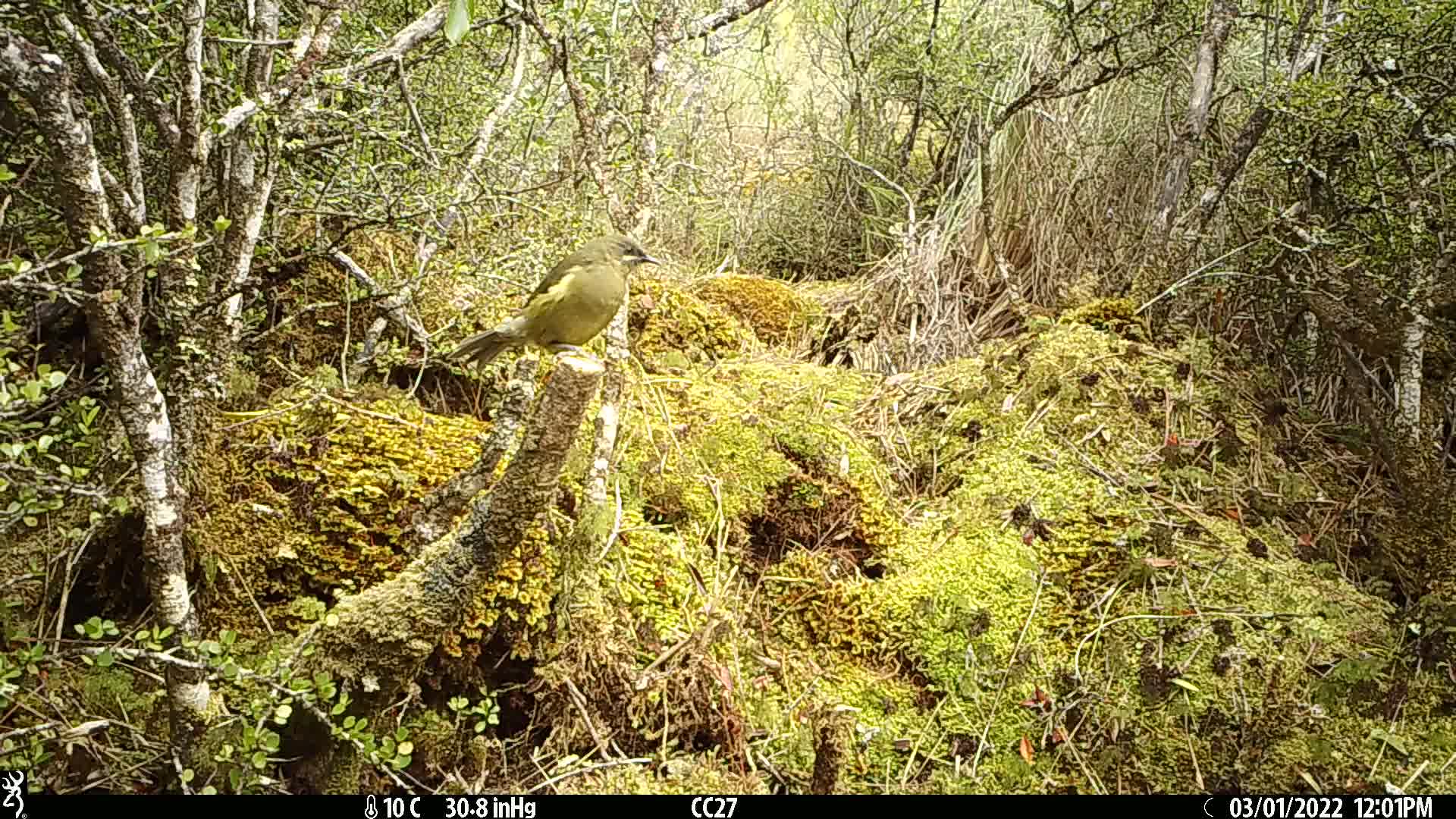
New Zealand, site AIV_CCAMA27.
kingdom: Animalia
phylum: Chordata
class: Aves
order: Passeriformes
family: Meliphagidae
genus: Anthornis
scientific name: Anthornis melanura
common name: new zealand bellbird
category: bellbird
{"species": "bellbird (new zealand bellbird) (Anthornis melanura)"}